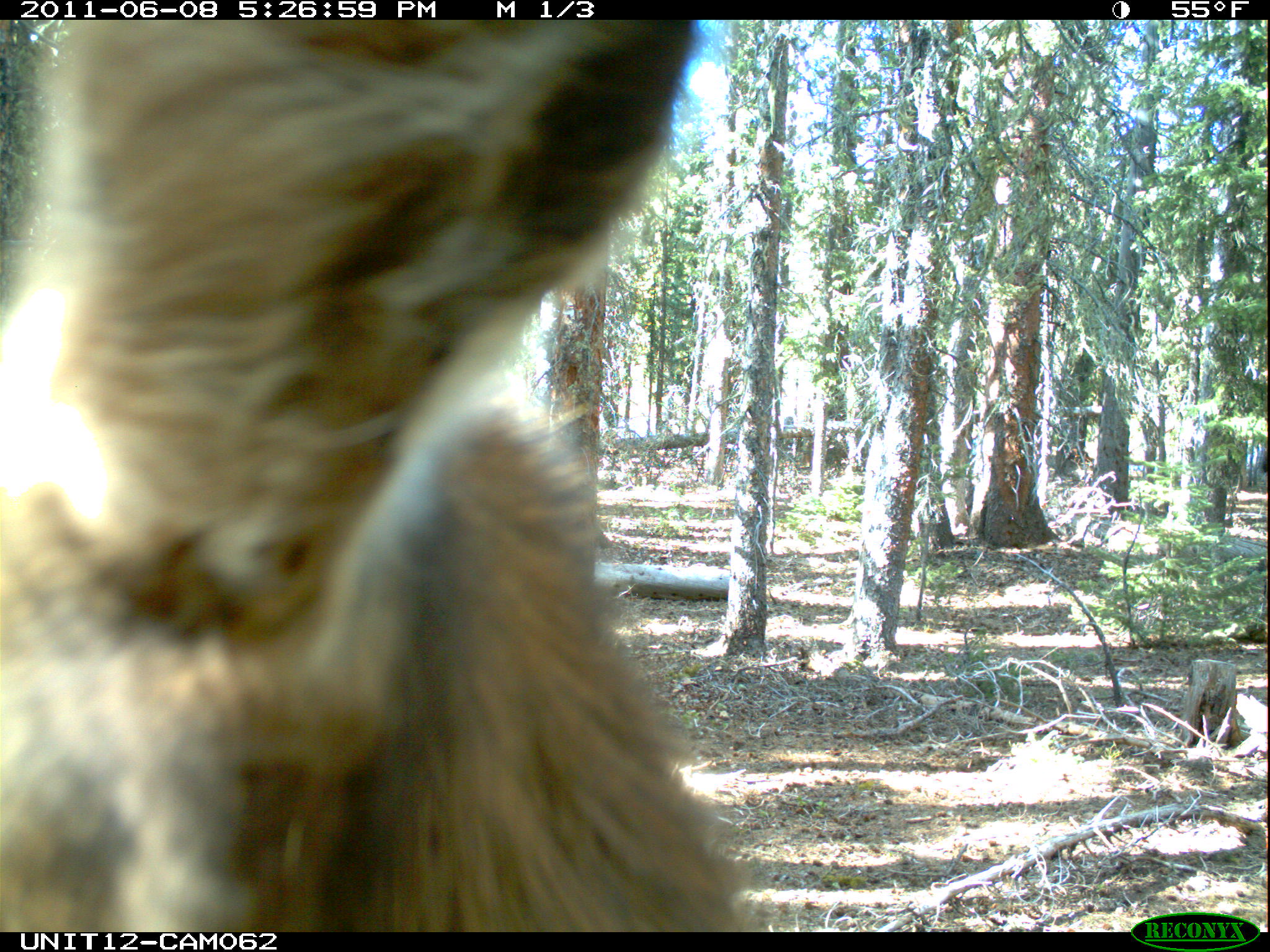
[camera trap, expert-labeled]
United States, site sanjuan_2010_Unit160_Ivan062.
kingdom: Animalia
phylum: Chordata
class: Mammalia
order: Artiodactyla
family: Cervidae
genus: Cervus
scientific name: Cervus elaphus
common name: red deer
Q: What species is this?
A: Cervus elaphus (red deer).